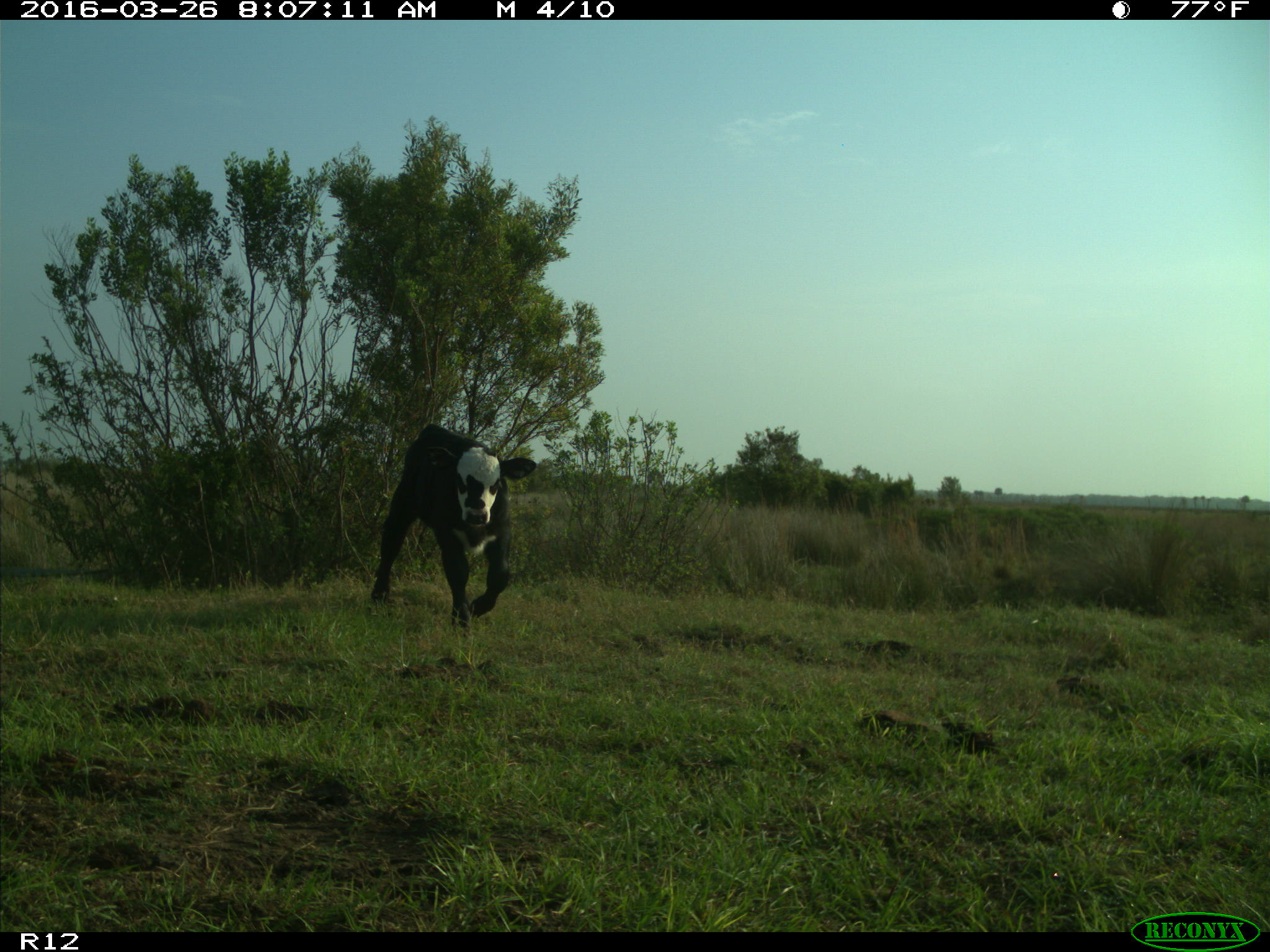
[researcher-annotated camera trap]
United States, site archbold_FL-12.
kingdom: Animalia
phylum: Chordata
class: Mammalia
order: Artiodactyla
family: Bovidae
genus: Bos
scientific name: Bos taurus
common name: domestic cow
Bos taurus (domestic cow).